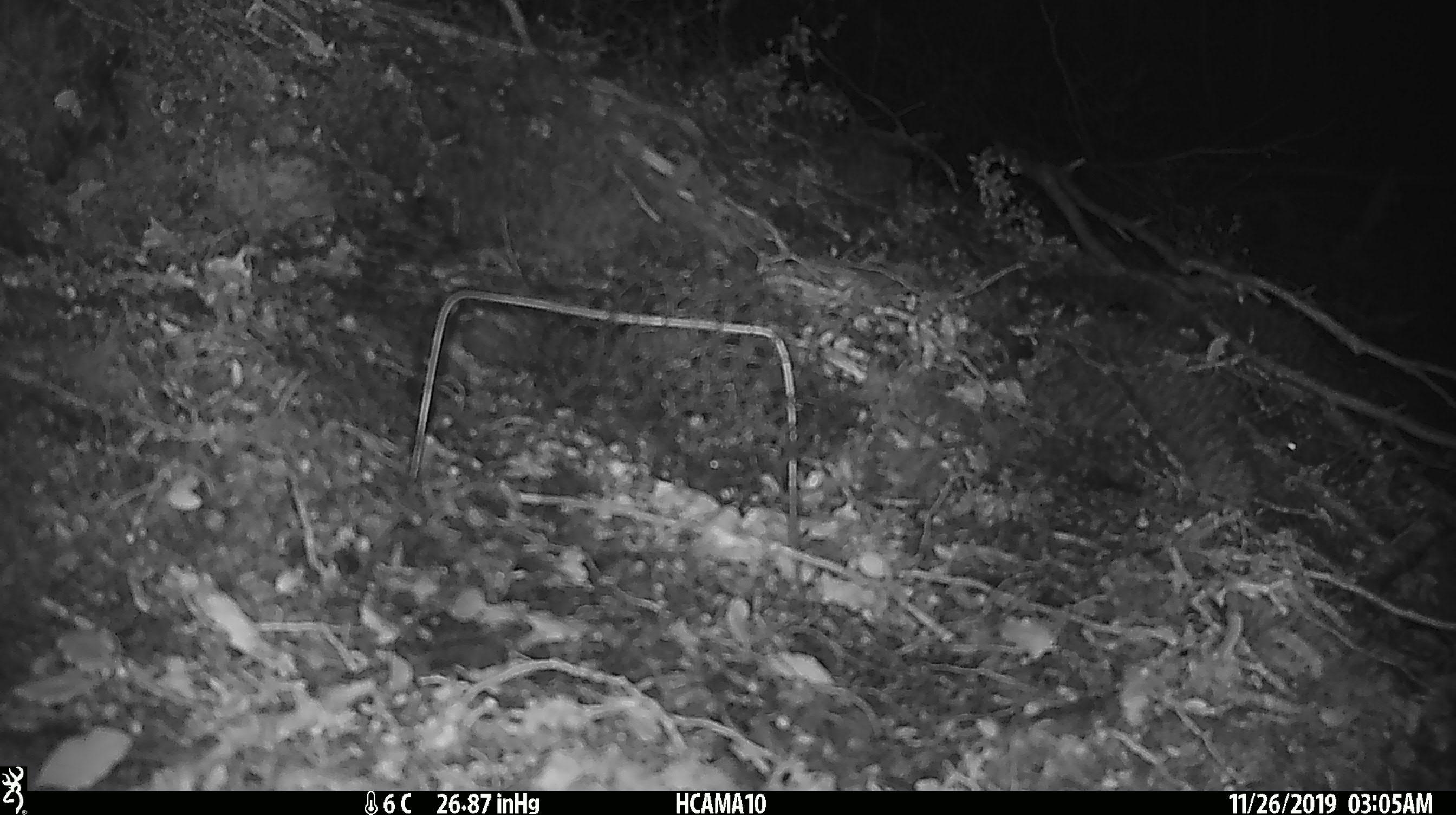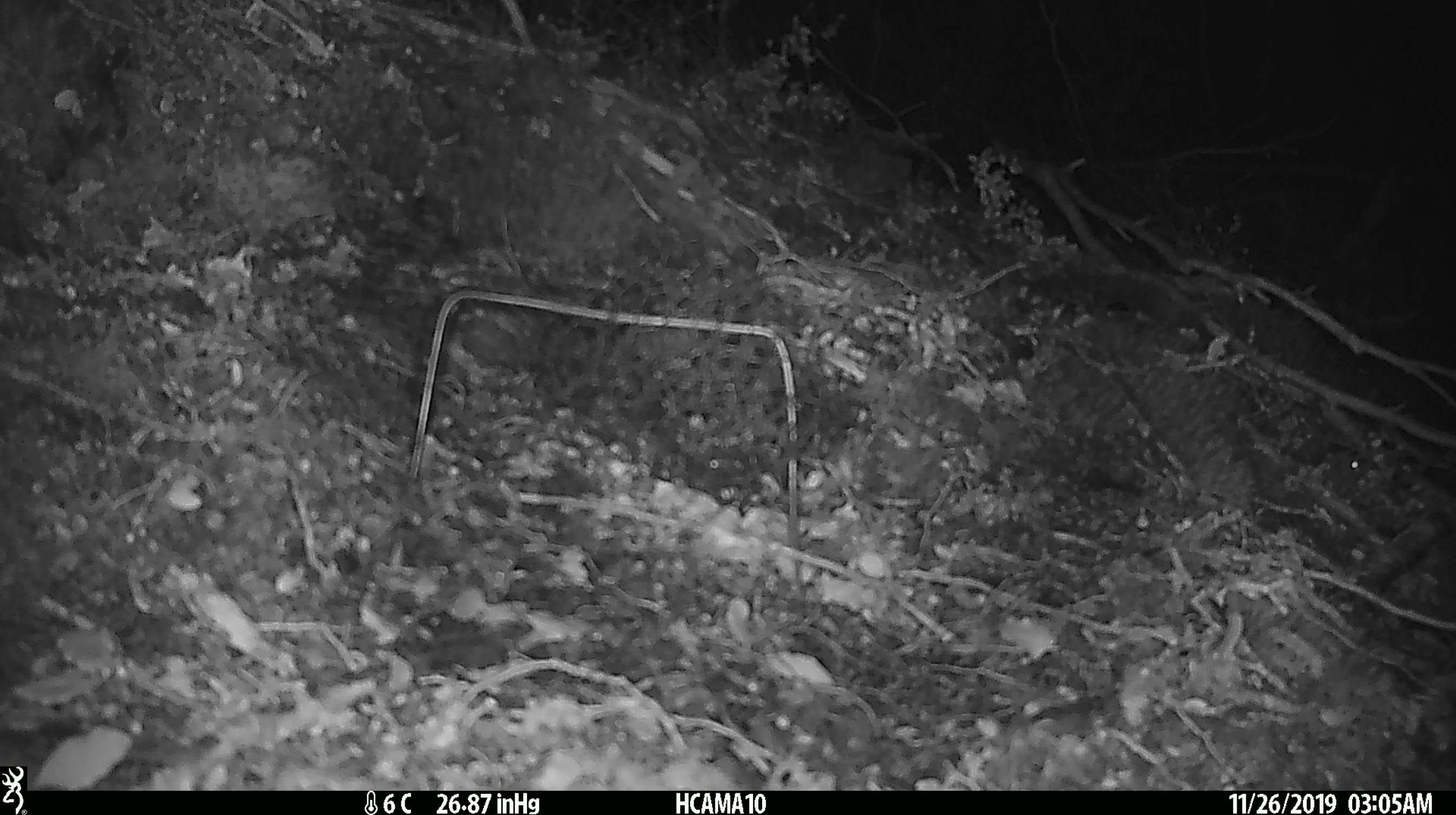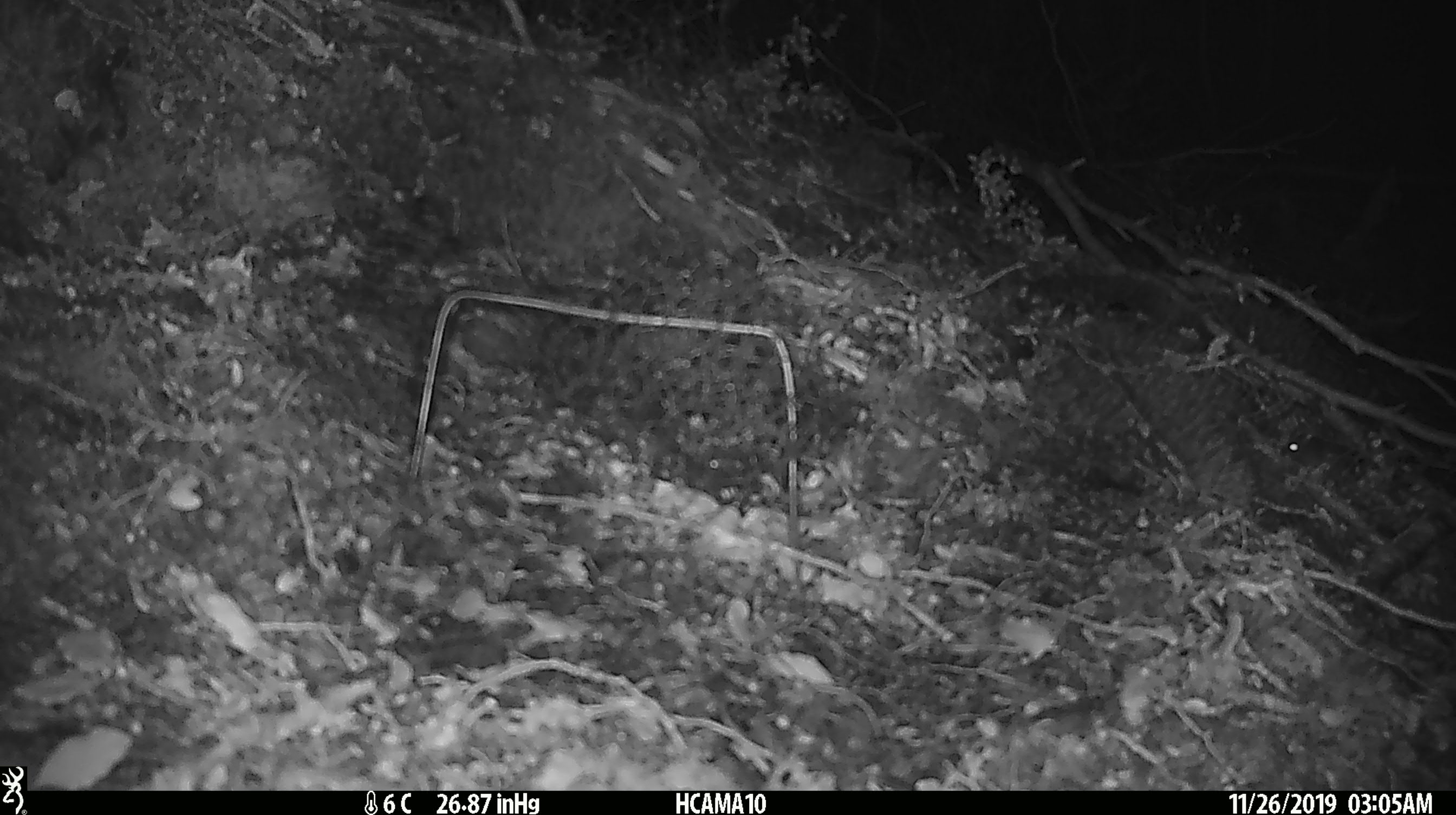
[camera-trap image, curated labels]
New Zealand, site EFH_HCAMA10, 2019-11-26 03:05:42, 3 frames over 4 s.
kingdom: Animalia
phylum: Chordata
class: Mammalia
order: Rodentia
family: Muridae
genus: Mus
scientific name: Mus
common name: mouse